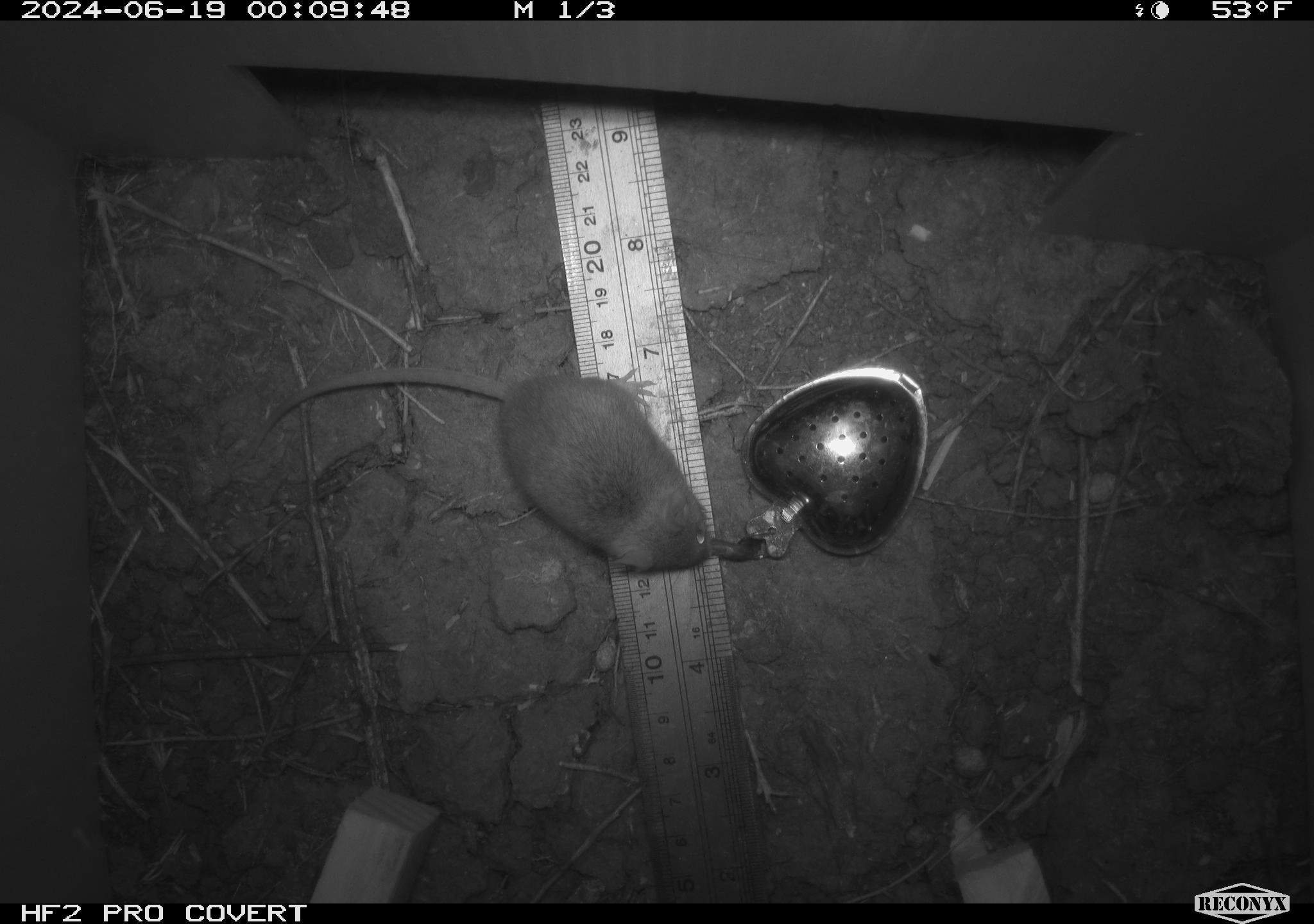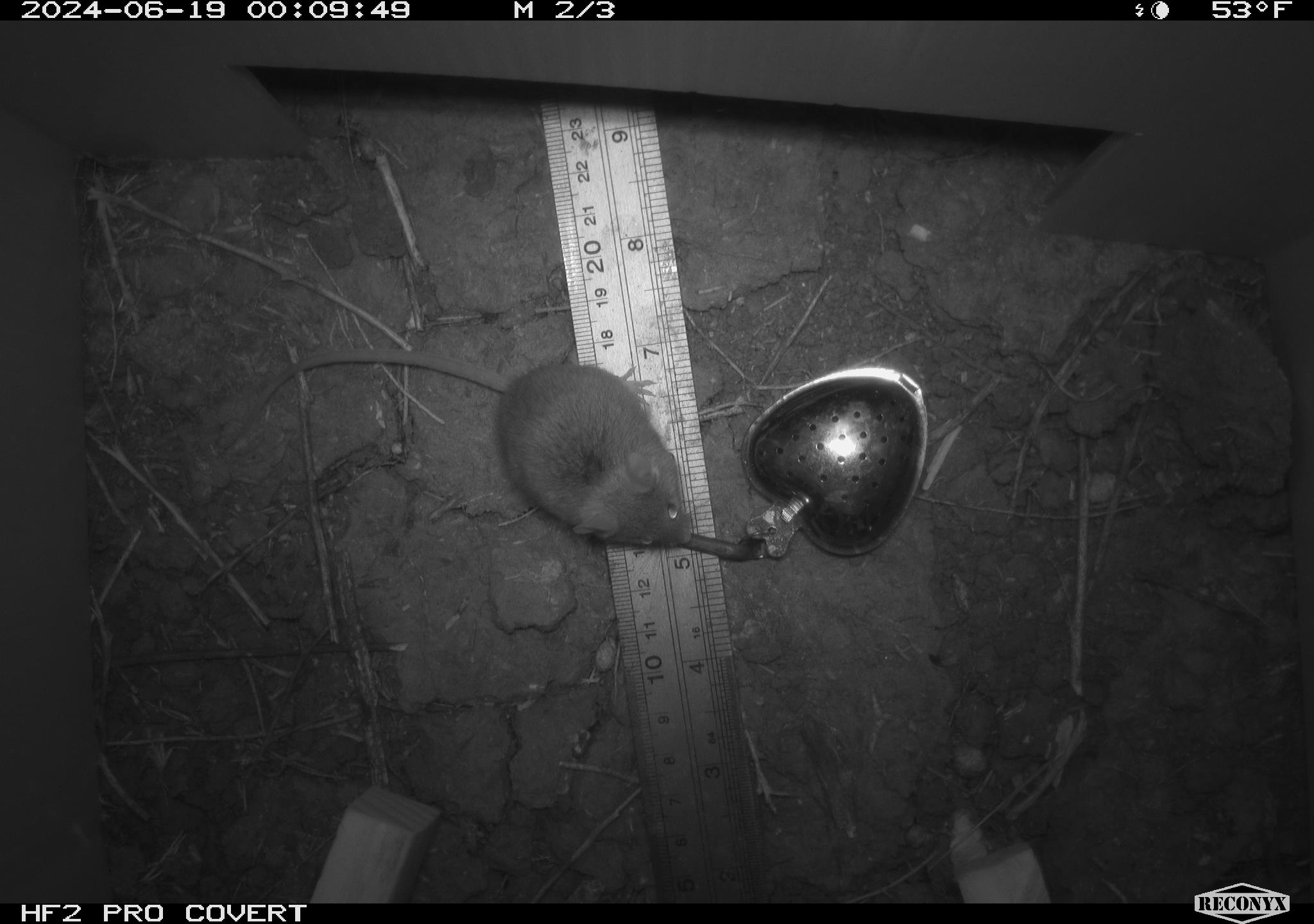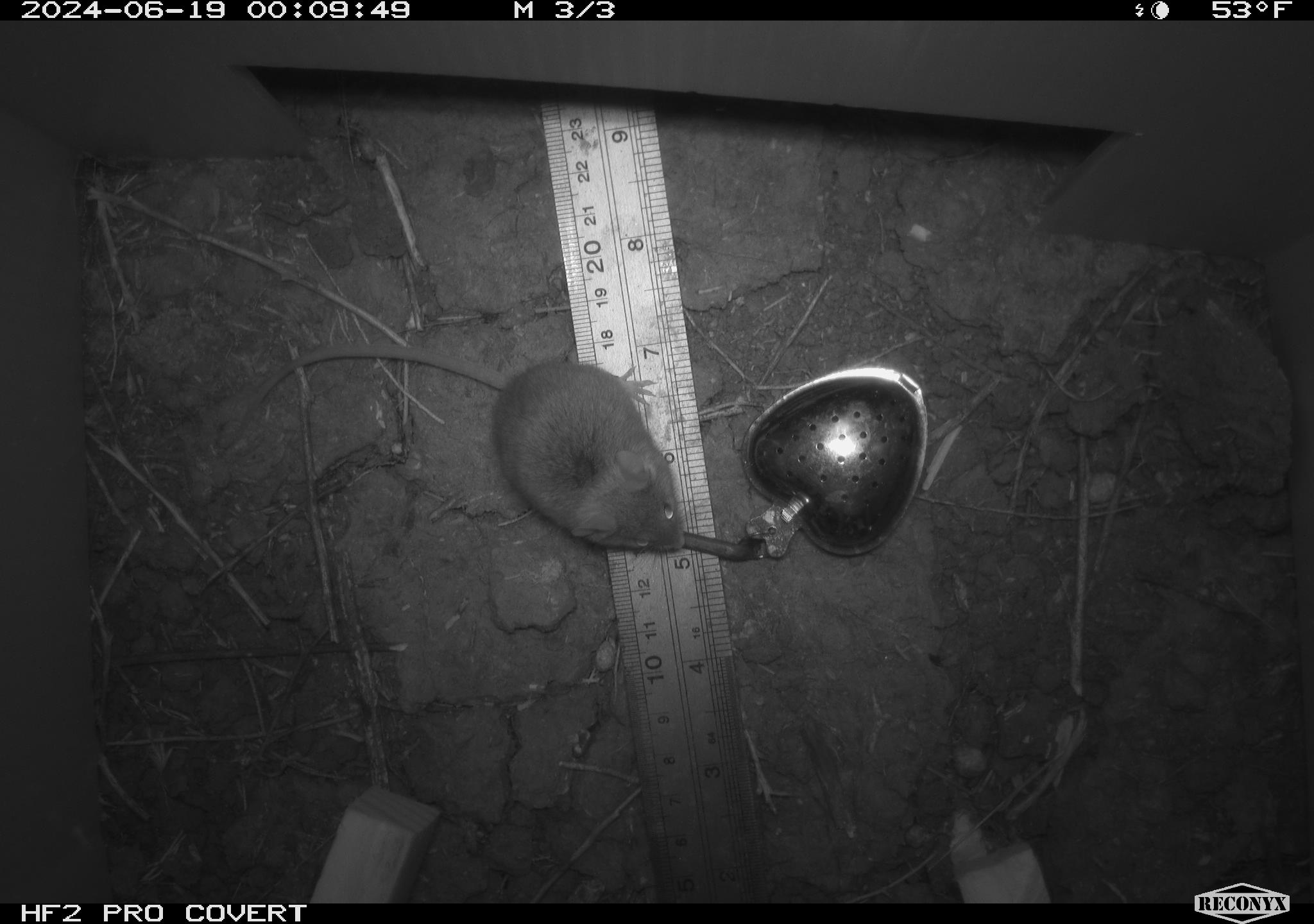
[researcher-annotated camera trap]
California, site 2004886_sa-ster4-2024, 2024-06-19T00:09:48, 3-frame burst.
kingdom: Animalia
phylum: Chordata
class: Mammalia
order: Rodentia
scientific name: Rodentia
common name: mouse species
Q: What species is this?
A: Mouse species (Rodentia).